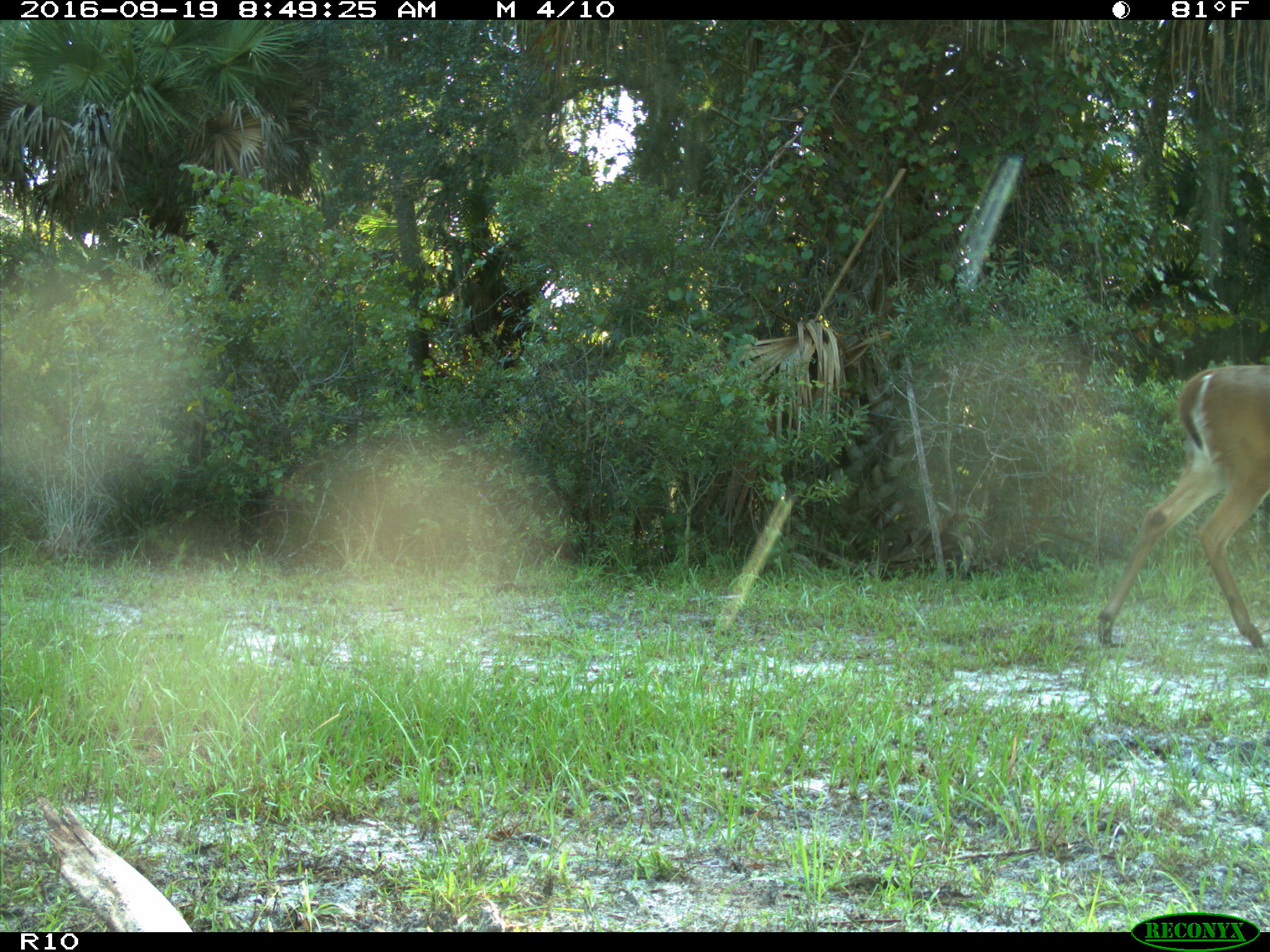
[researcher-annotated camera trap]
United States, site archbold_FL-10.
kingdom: Animalia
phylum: Chordata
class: Mammalia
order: Artiodactyla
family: Cervidae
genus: Odocoileus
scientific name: Odocoileus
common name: deer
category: unidentified deer